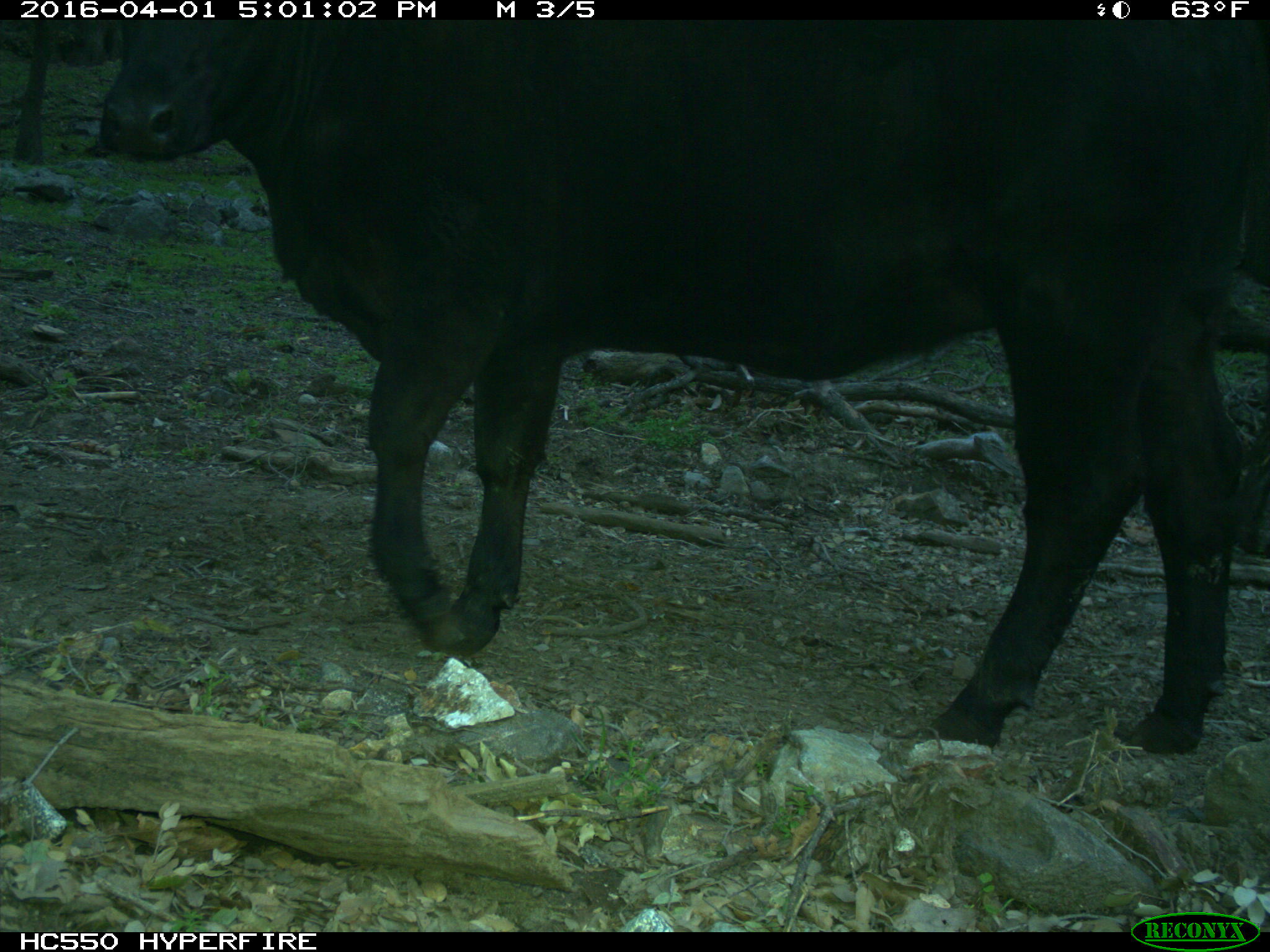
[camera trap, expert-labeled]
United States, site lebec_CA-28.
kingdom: Animalia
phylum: Chordata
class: Mammalia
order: Artiodactyla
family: Bovidae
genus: Bos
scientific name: Bos taurus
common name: domestic cow